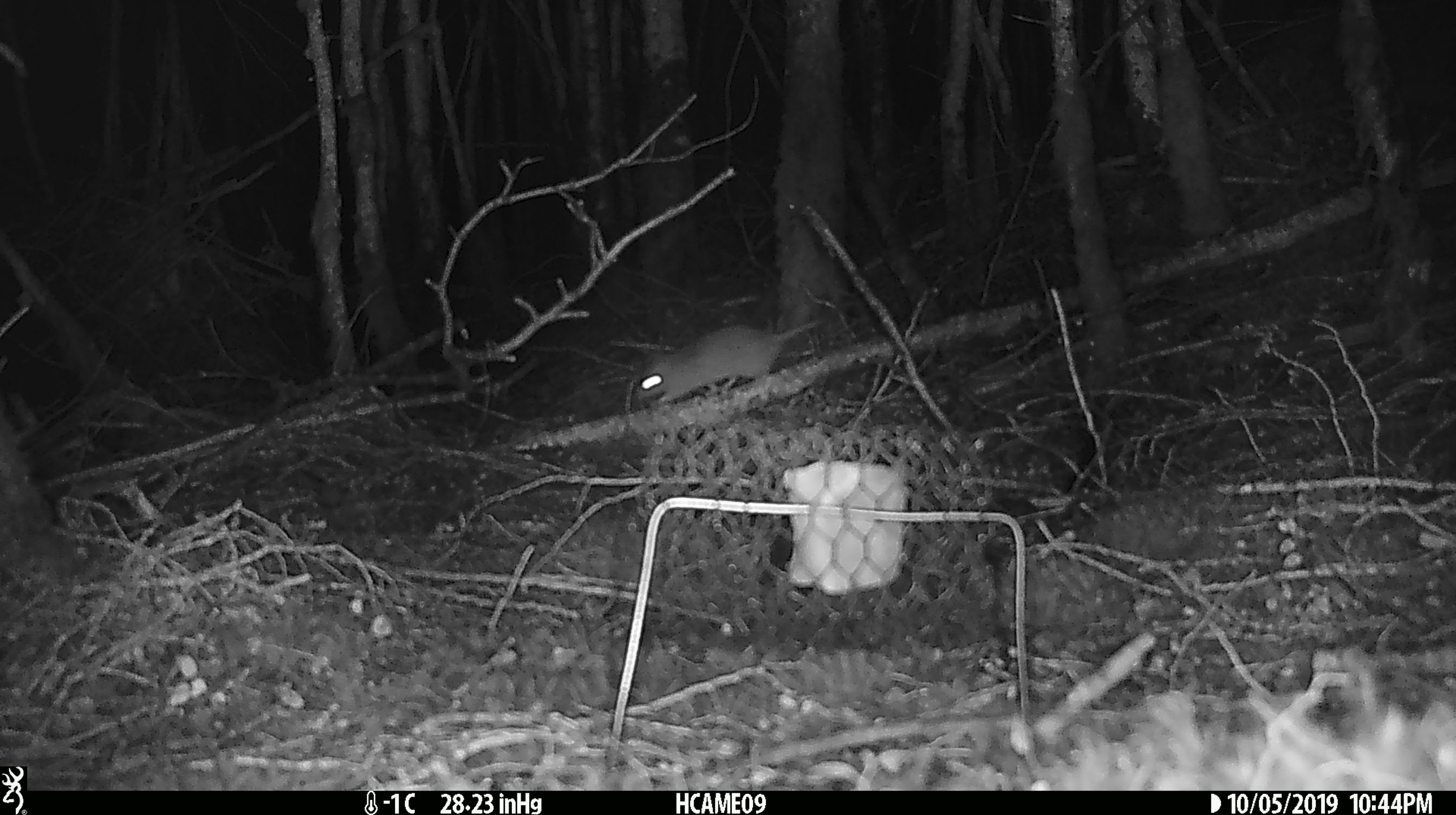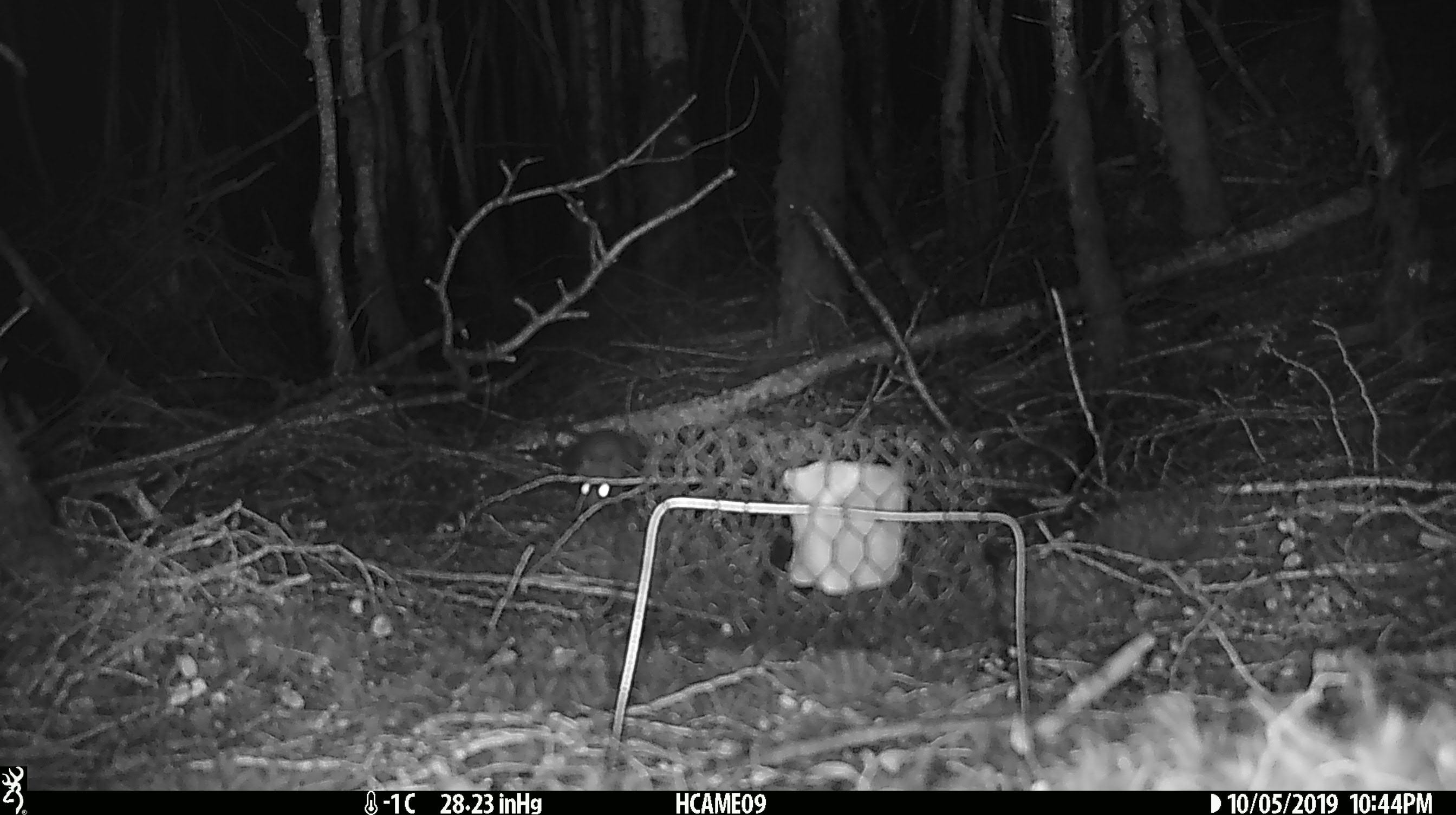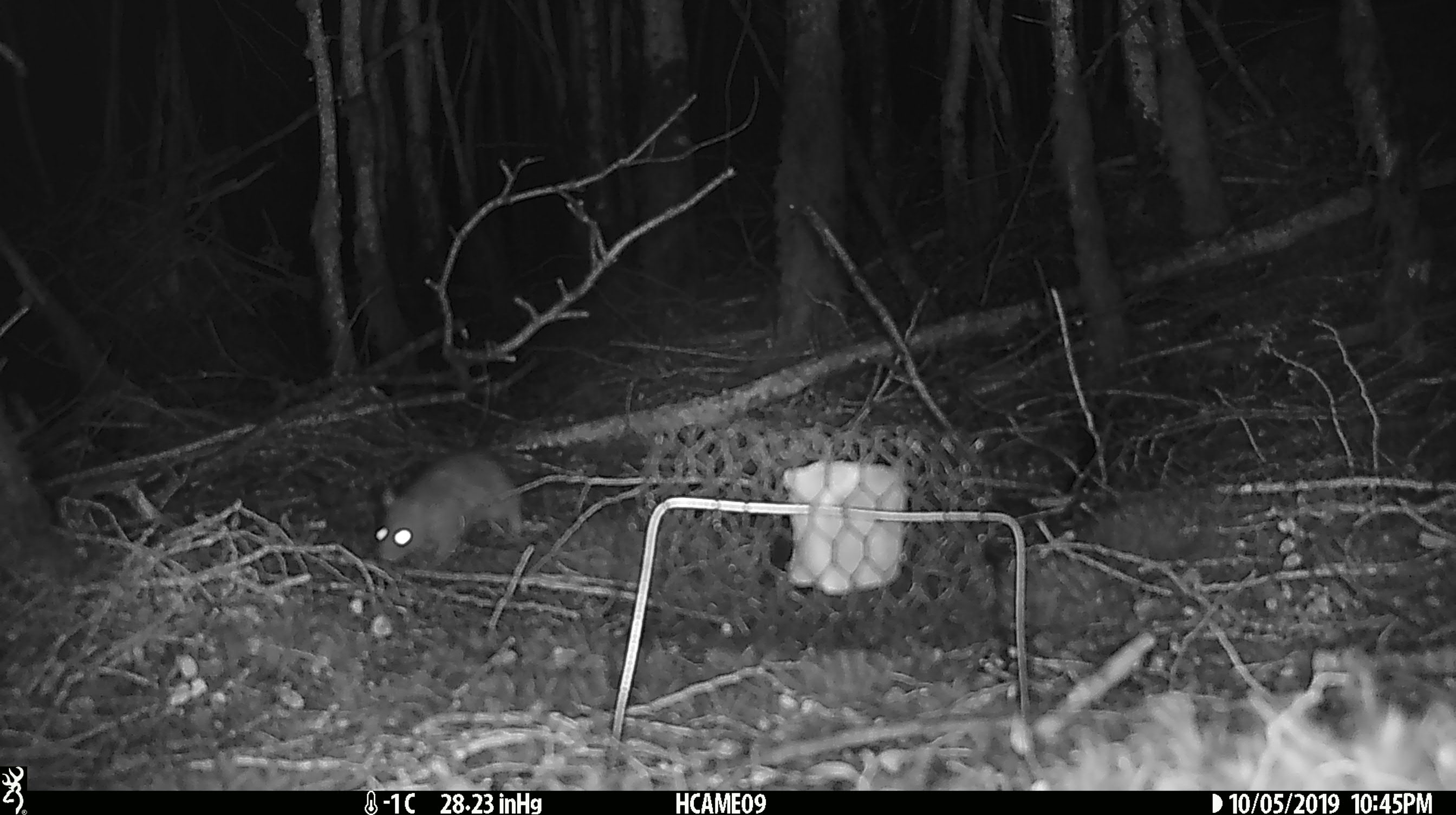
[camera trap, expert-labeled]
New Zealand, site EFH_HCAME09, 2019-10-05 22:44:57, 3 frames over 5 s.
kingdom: Animalia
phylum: Chordata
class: Mammalia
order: Rodentia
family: Muridae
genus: Rattus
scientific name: Rattus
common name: rat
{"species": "rat (Rattus)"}